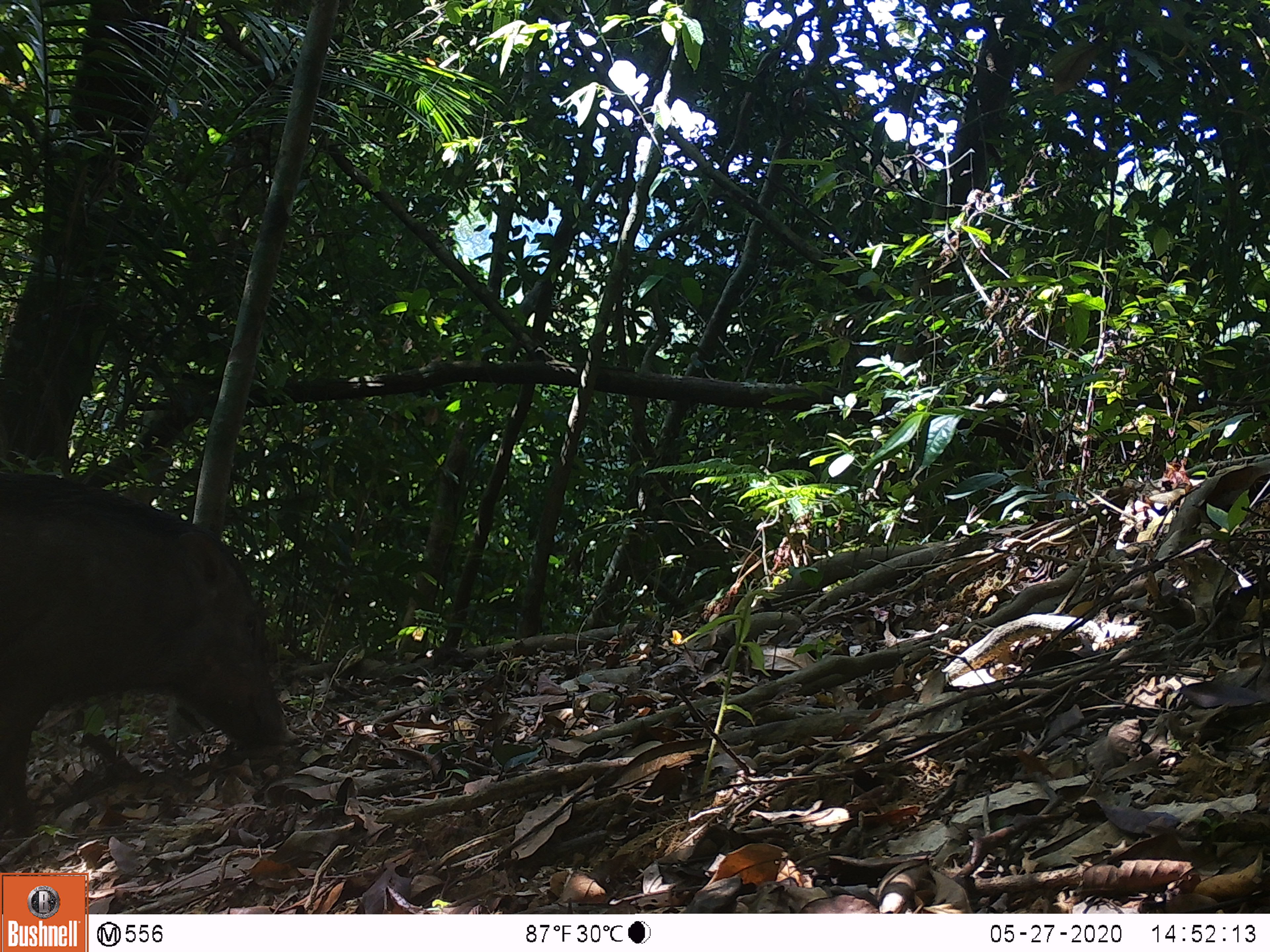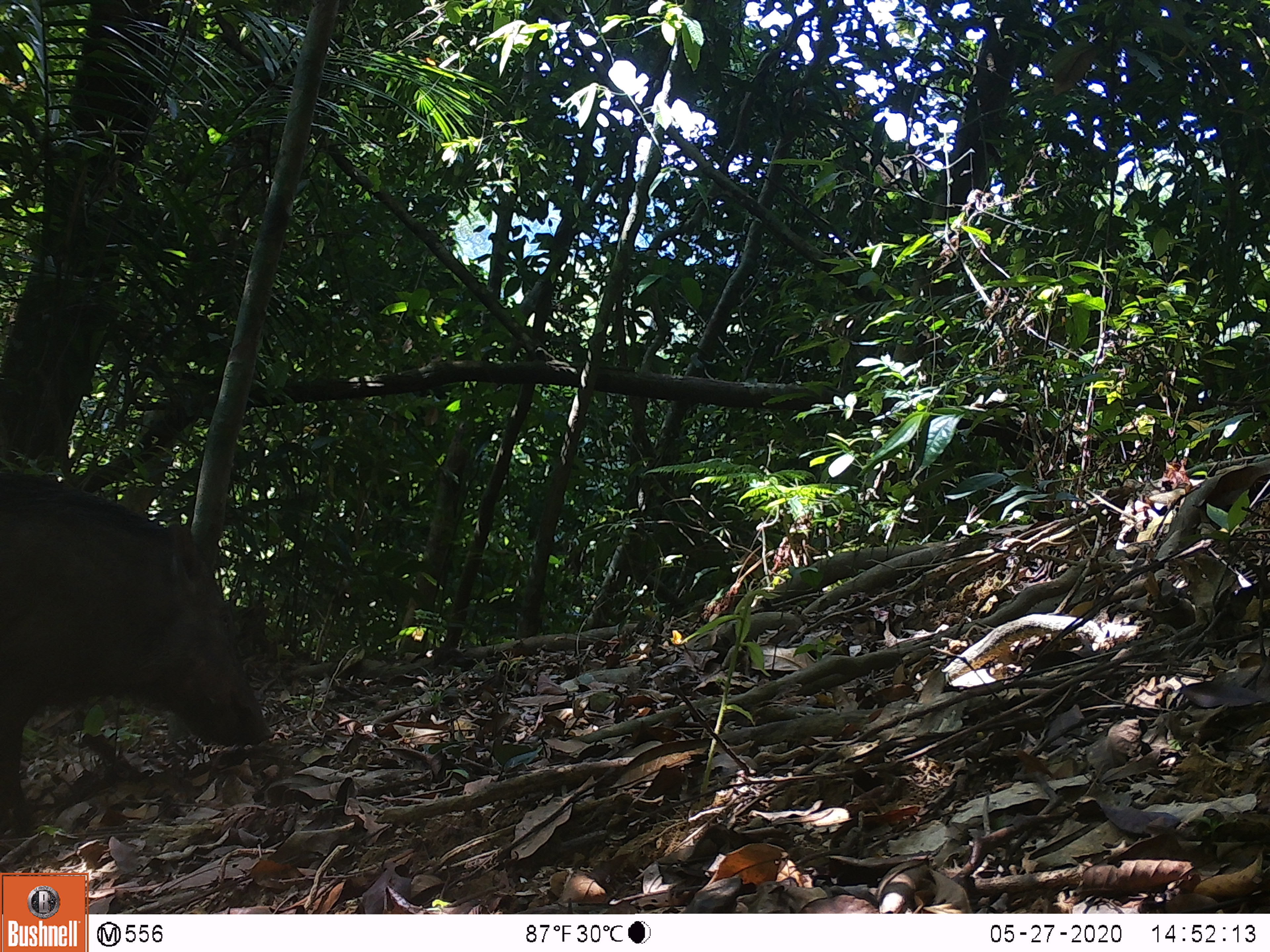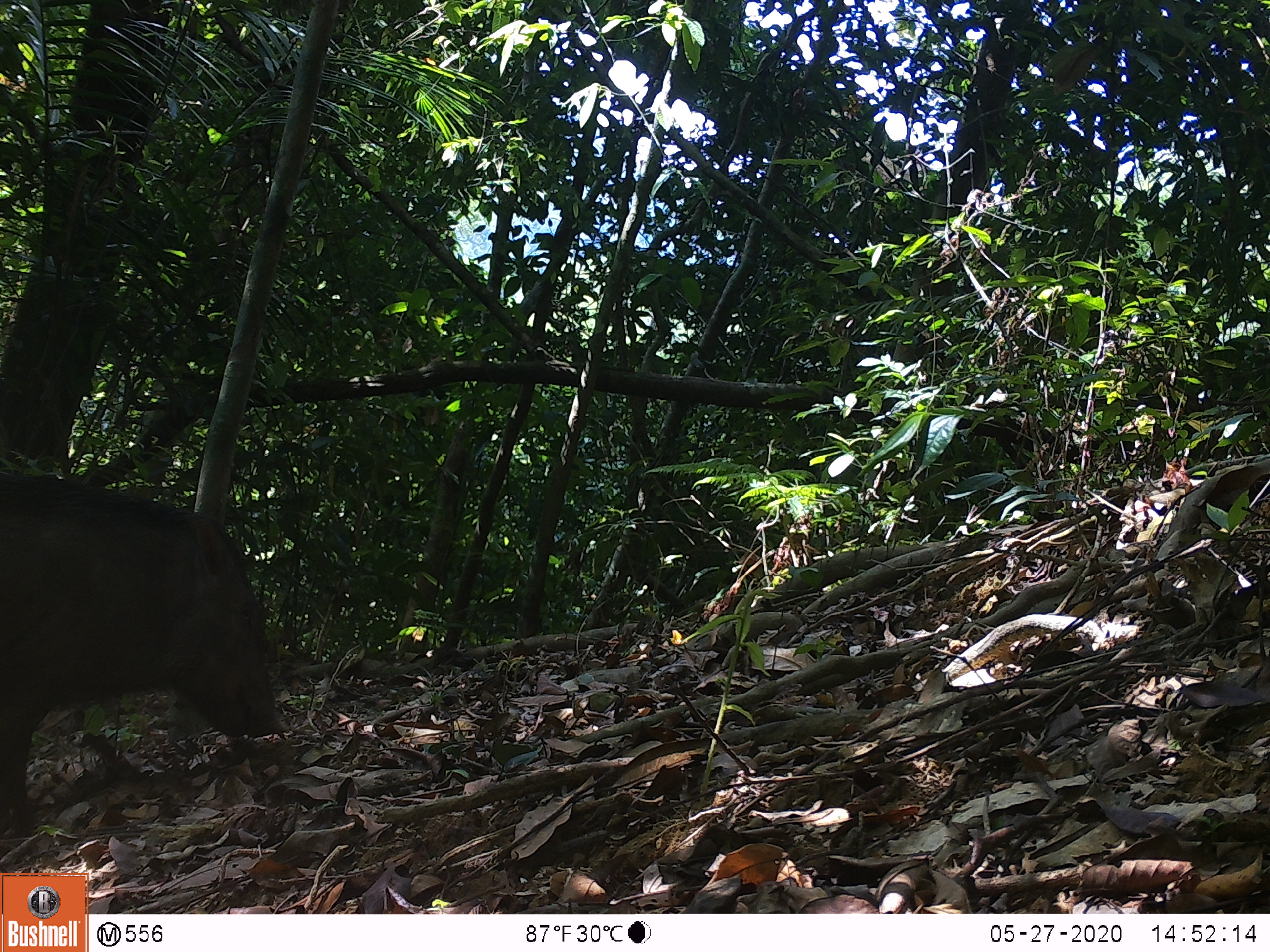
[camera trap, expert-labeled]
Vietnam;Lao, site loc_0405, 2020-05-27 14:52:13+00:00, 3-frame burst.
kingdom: Animalia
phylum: Chordata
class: Mammalia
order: Artiodactyla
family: Suidae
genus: Sus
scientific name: Sus scrofa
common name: eurasian wild pig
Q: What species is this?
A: Eurasian wild pig (Sus scrofa).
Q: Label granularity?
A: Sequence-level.